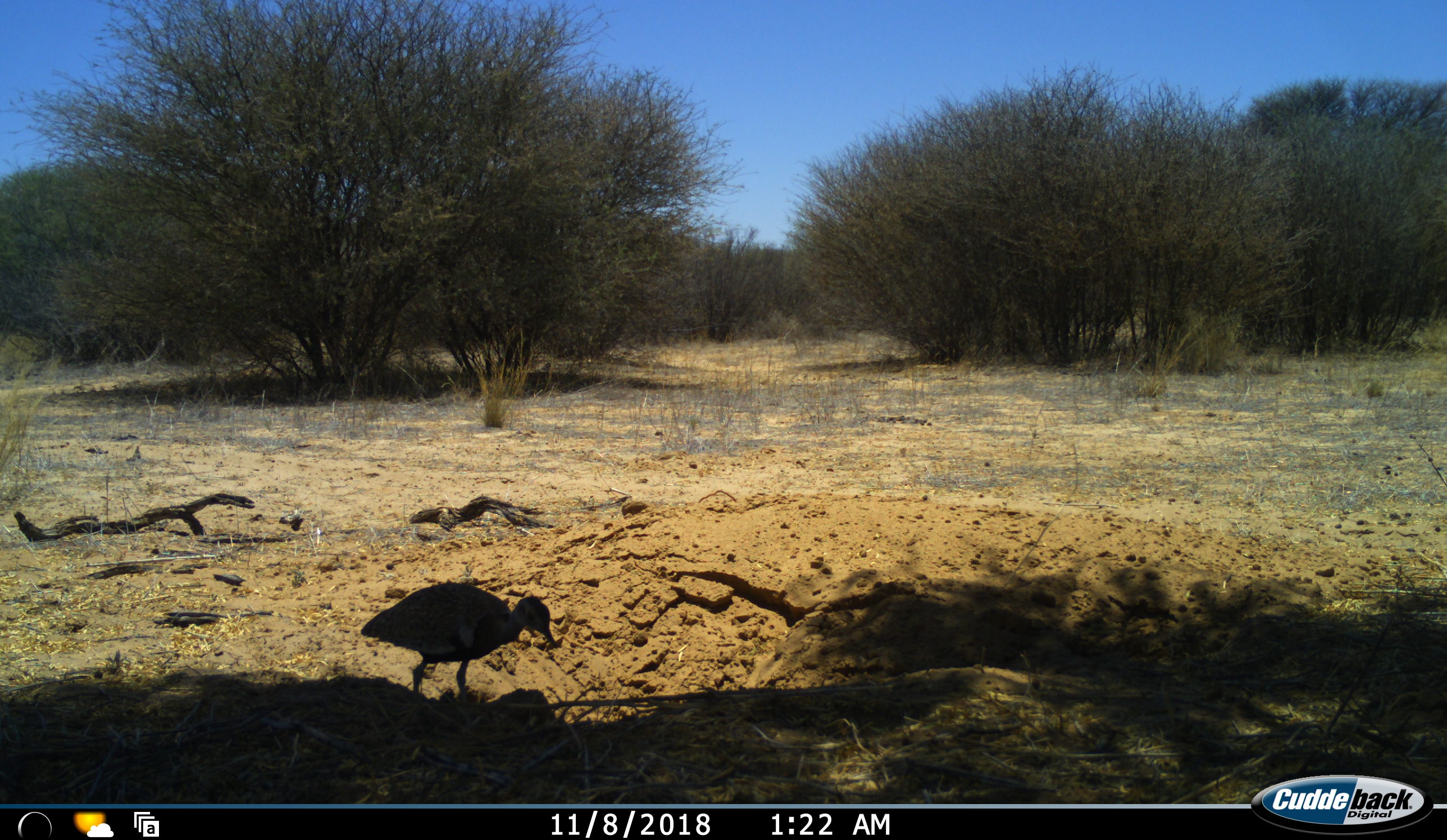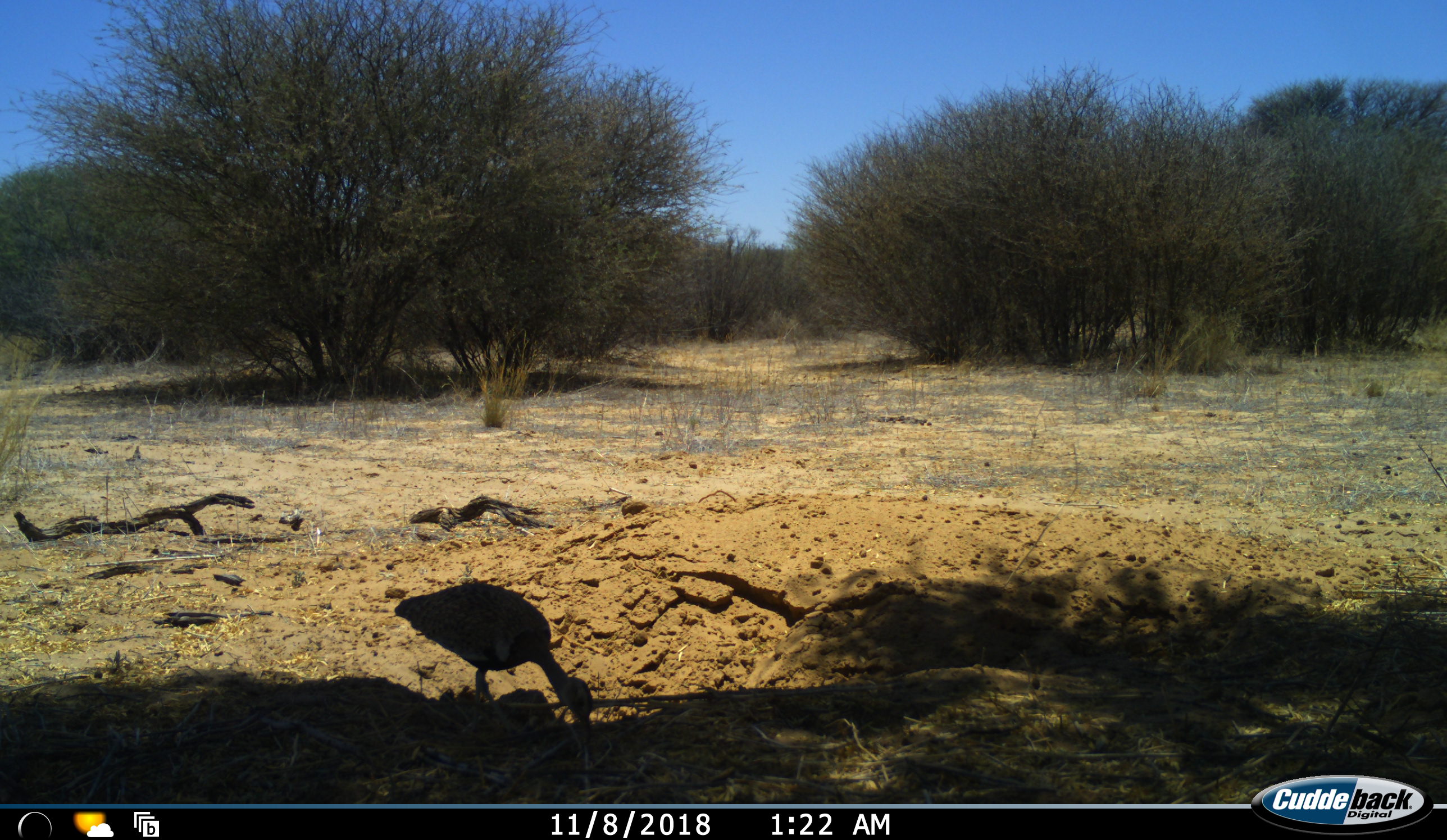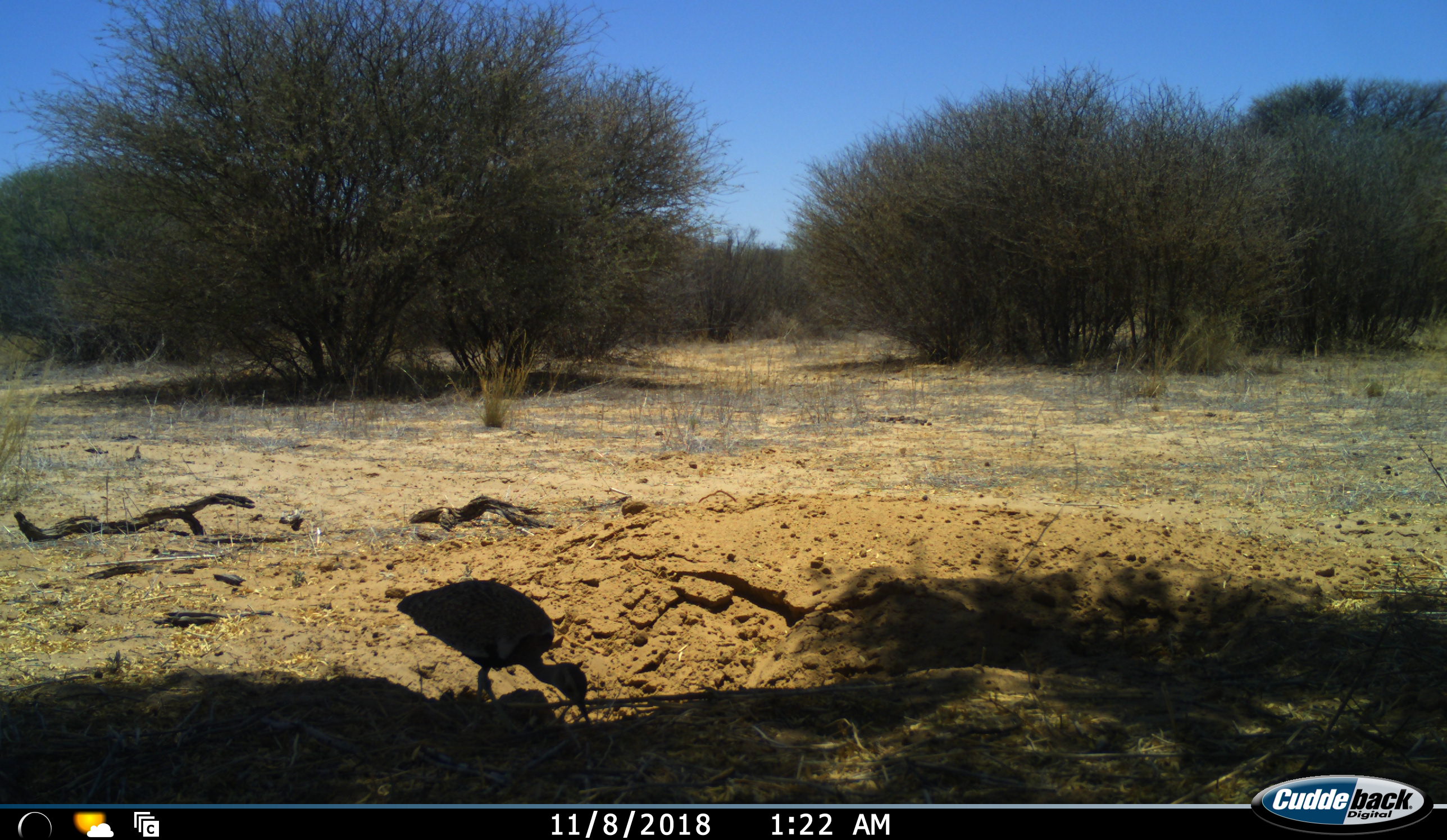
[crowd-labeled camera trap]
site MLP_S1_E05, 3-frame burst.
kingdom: Animalia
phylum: Chordata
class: Aves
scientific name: Aves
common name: bird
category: birdother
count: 1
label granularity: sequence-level